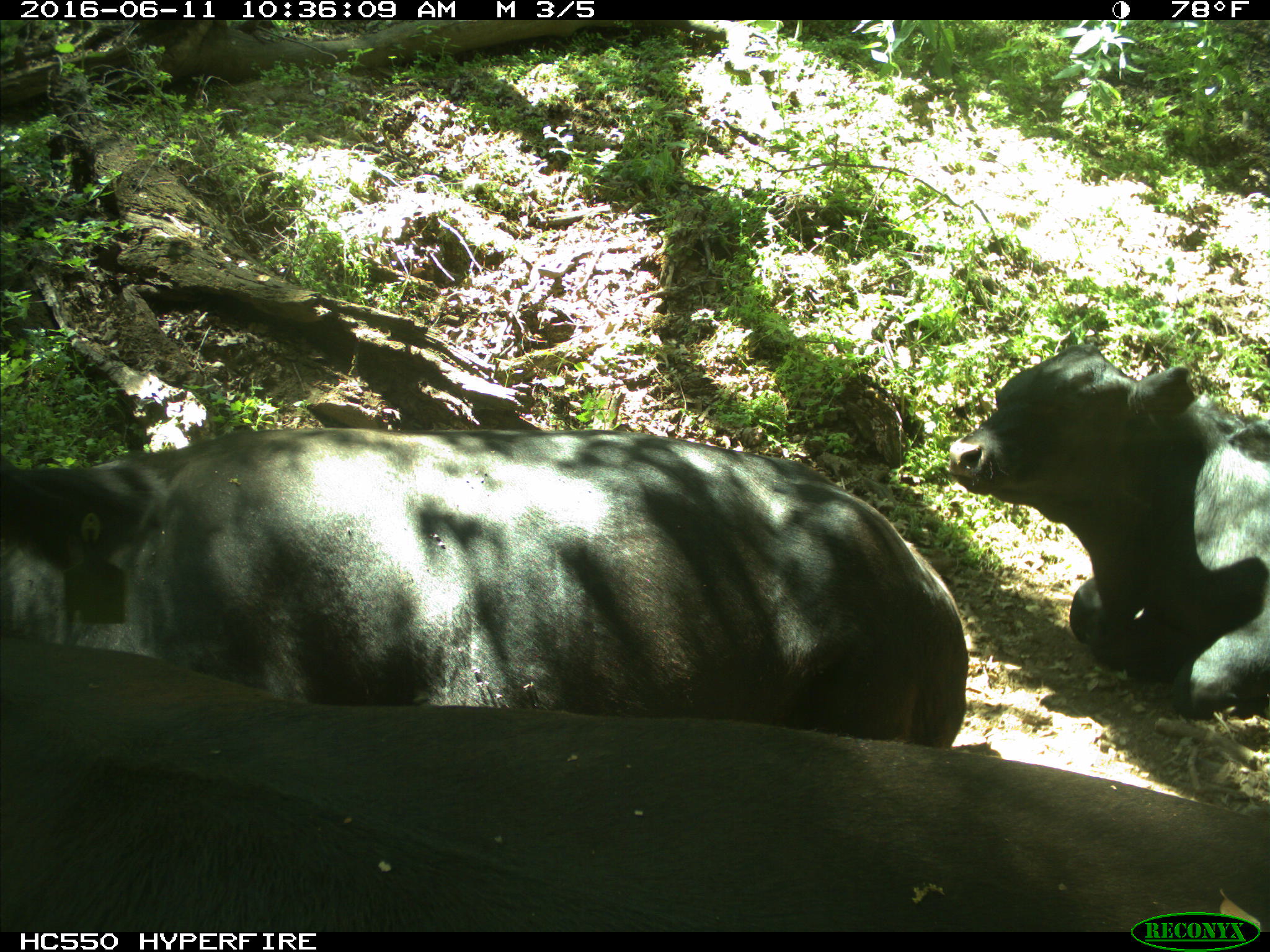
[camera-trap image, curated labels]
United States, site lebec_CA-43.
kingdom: Animalia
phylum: Chordata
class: Mammalia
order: Artiodactyla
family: Bovidae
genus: Bos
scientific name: Bos taurus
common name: domestic cow